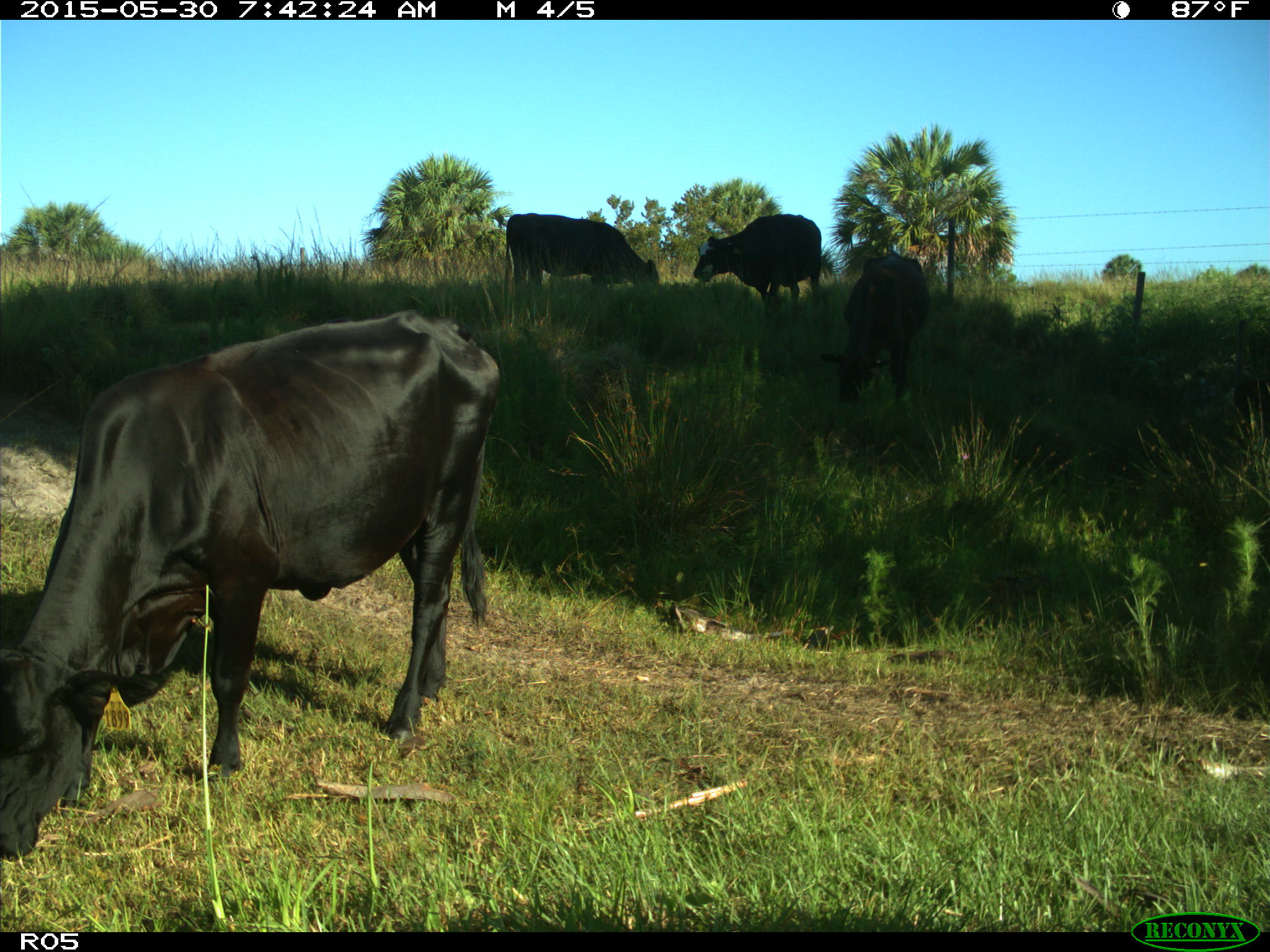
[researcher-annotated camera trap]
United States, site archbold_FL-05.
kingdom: Animalia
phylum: Chordata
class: Mammalia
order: Artiodactyla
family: Bovidae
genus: Bos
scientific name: Bos taurus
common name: domestic cow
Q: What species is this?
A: Bos taurus (domestic cow).